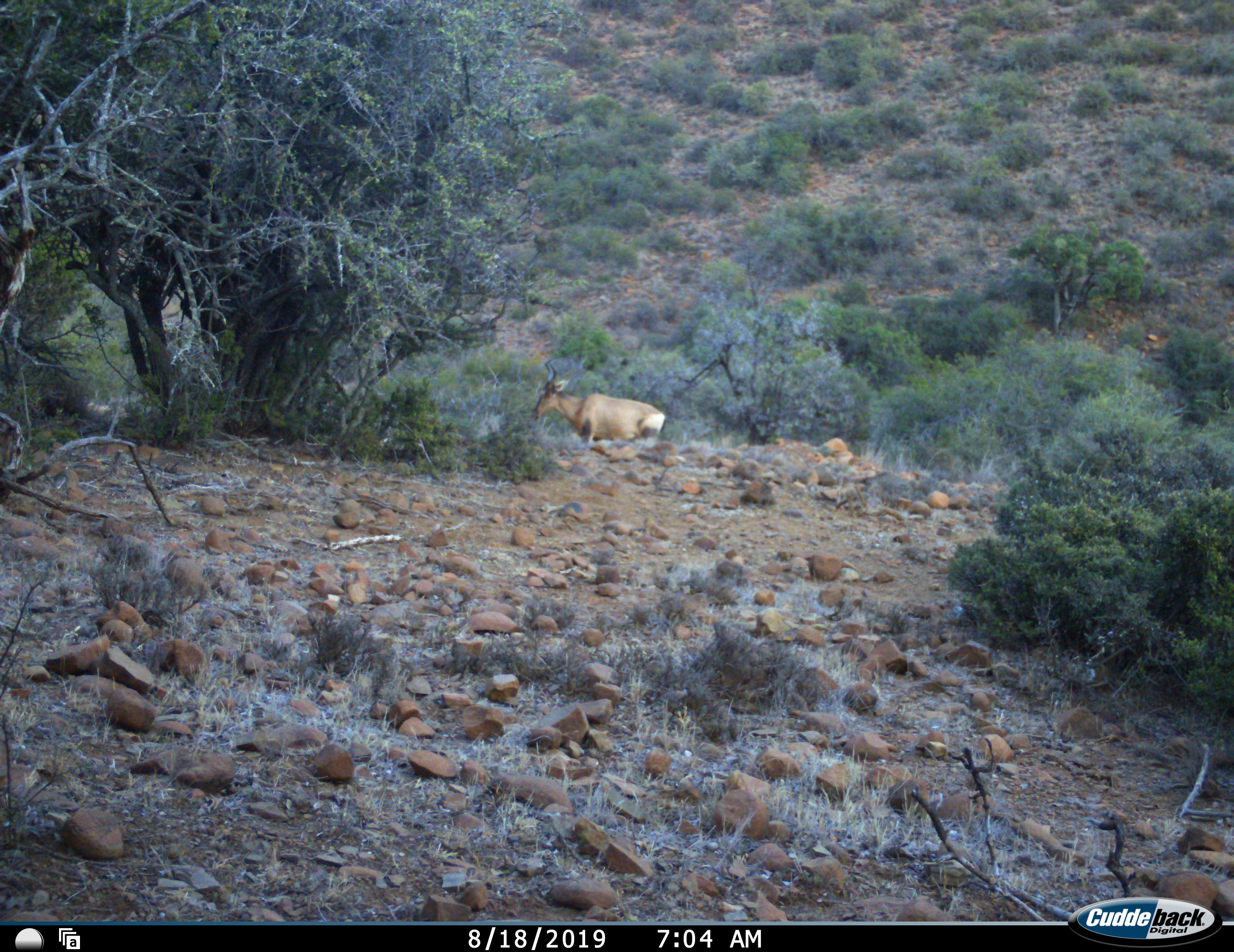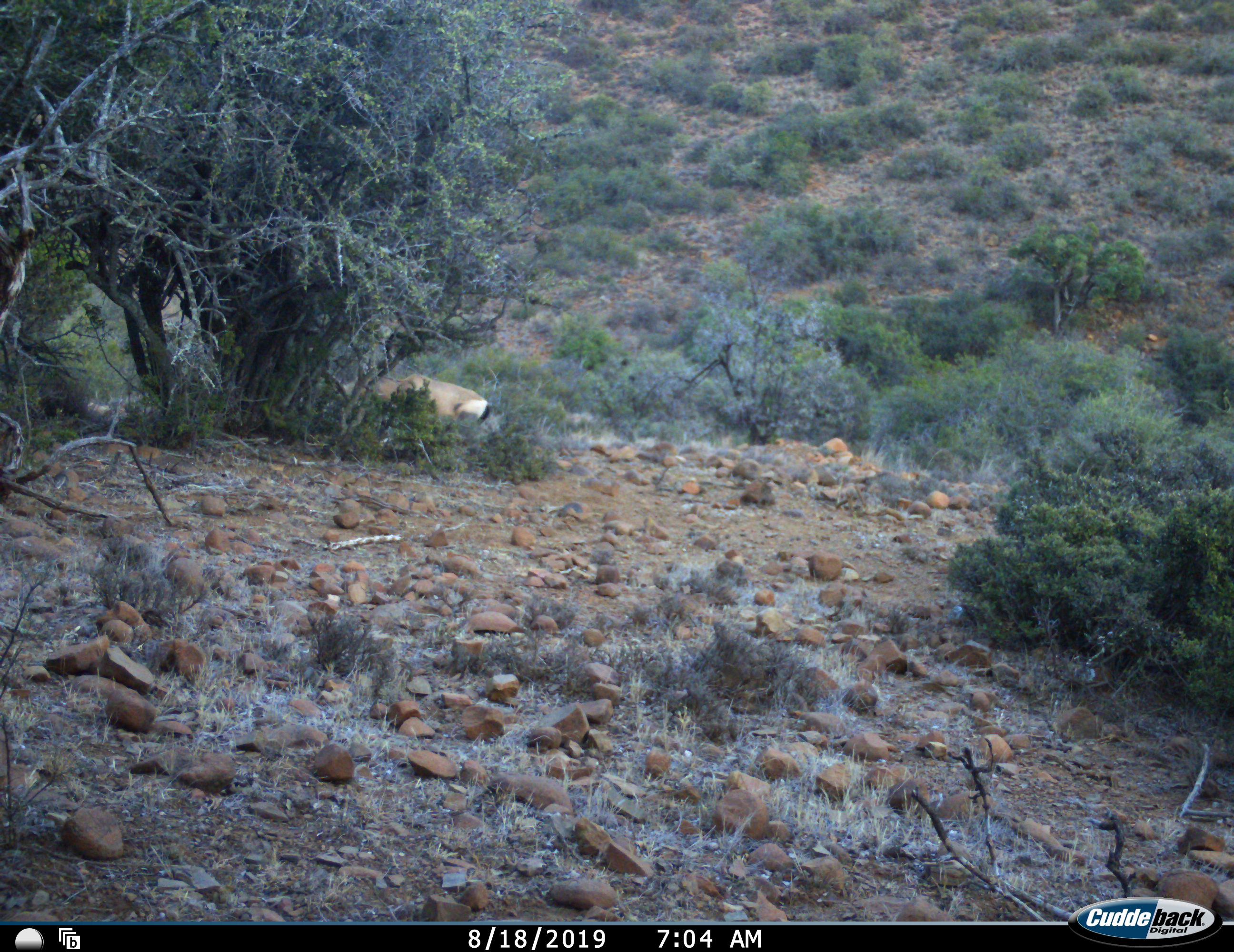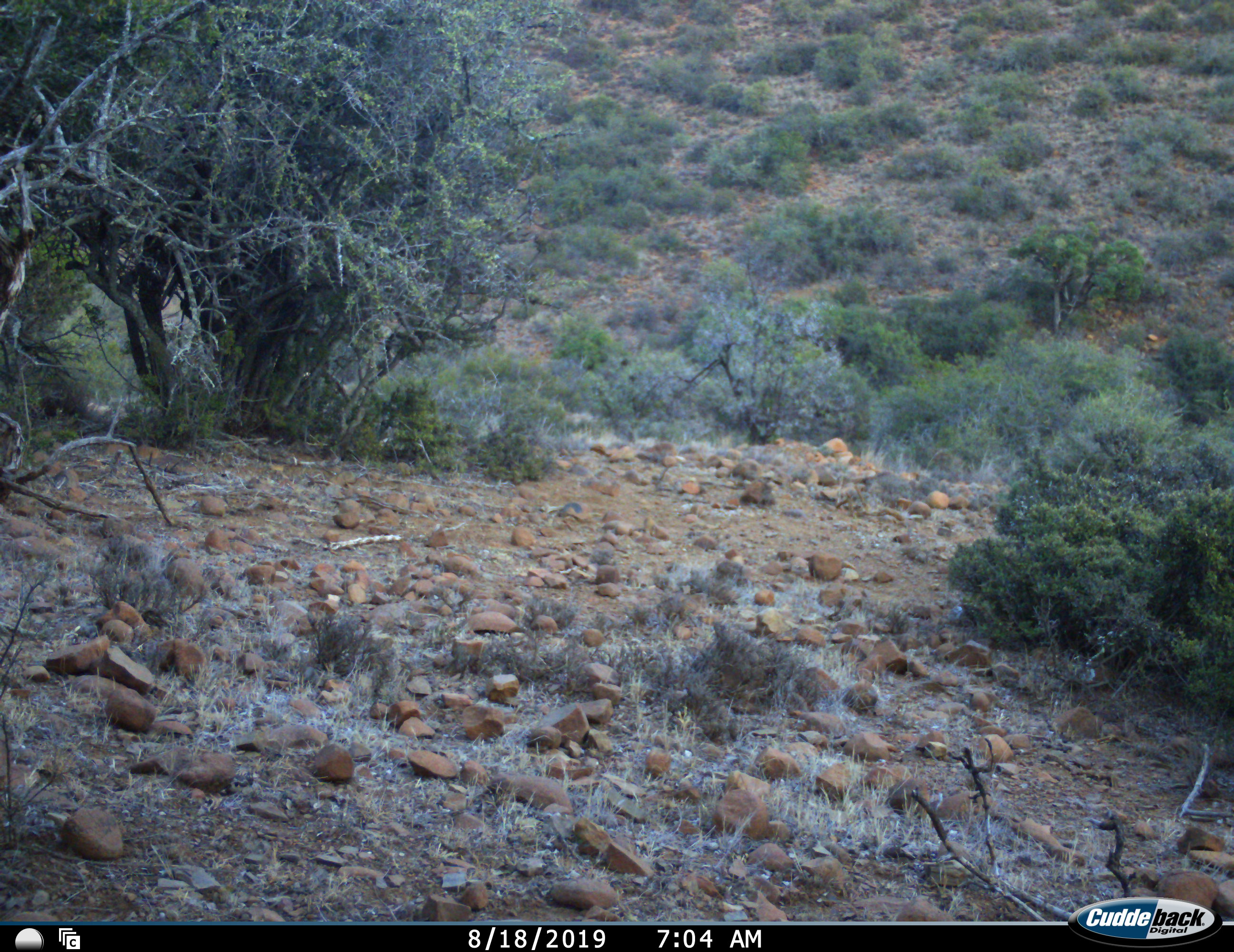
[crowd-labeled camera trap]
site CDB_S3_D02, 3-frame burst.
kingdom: Animalia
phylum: Chordata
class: Mammalia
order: Artiodactyla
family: Bovidae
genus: Alcelaphus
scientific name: Alcelaphus buselaphus caama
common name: red hartebeest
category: hartebeestred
Hartebeestred (red hartebeest) (Alcelaphus buselaphus caama), count 1. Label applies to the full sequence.